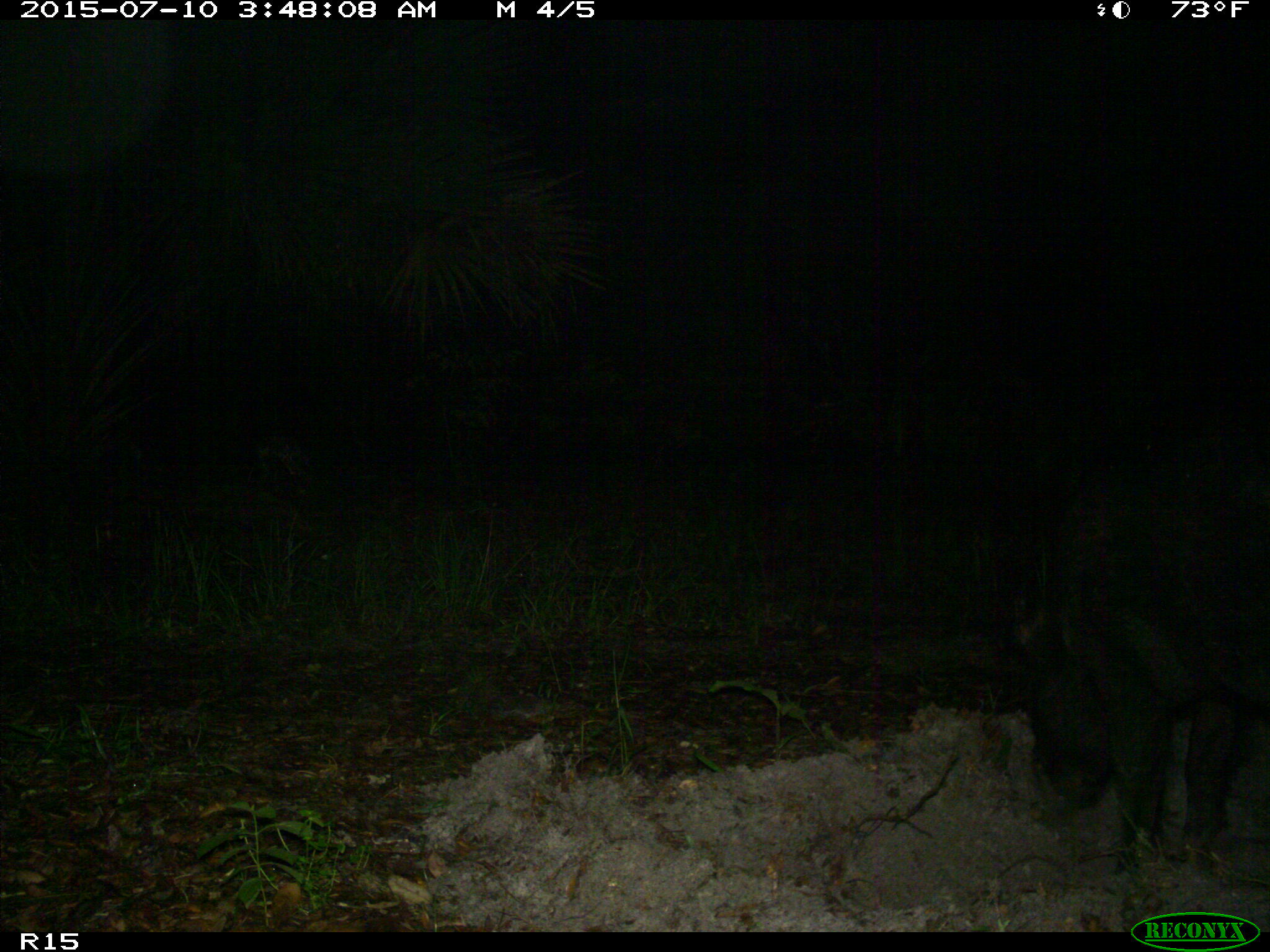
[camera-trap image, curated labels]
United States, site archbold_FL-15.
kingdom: Animalia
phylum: Chordata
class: Mammalia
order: Artiodactyla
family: Suidae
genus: Sus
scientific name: Sus scrofa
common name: wild boar